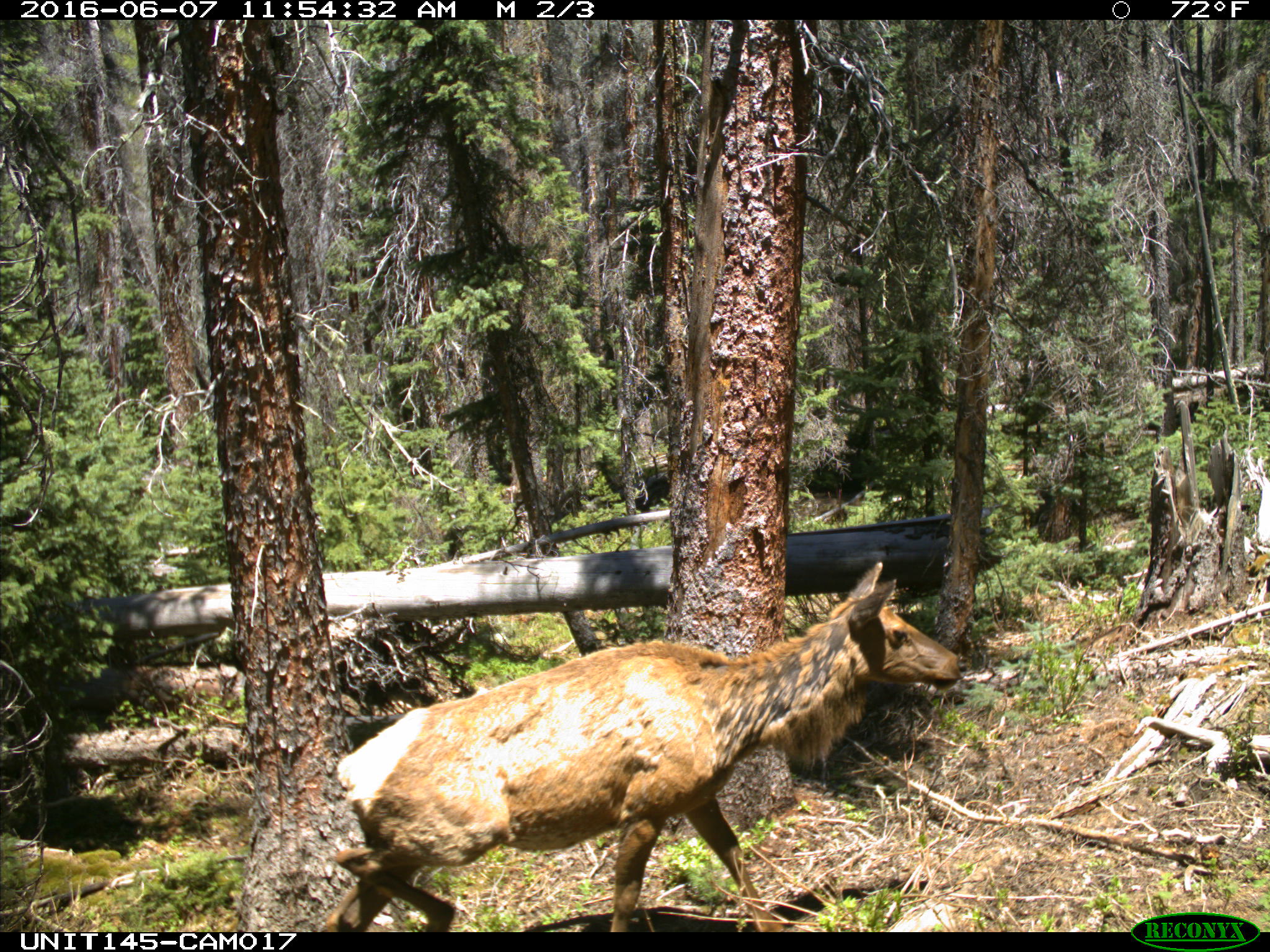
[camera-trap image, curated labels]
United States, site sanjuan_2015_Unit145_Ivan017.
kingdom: Animalia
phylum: Chordata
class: Mammalia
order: Artiodactyla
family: Cervidae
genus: Cervus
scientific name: Cervus elaphus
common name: red deer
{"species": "Cervus elaphus (red deer)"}